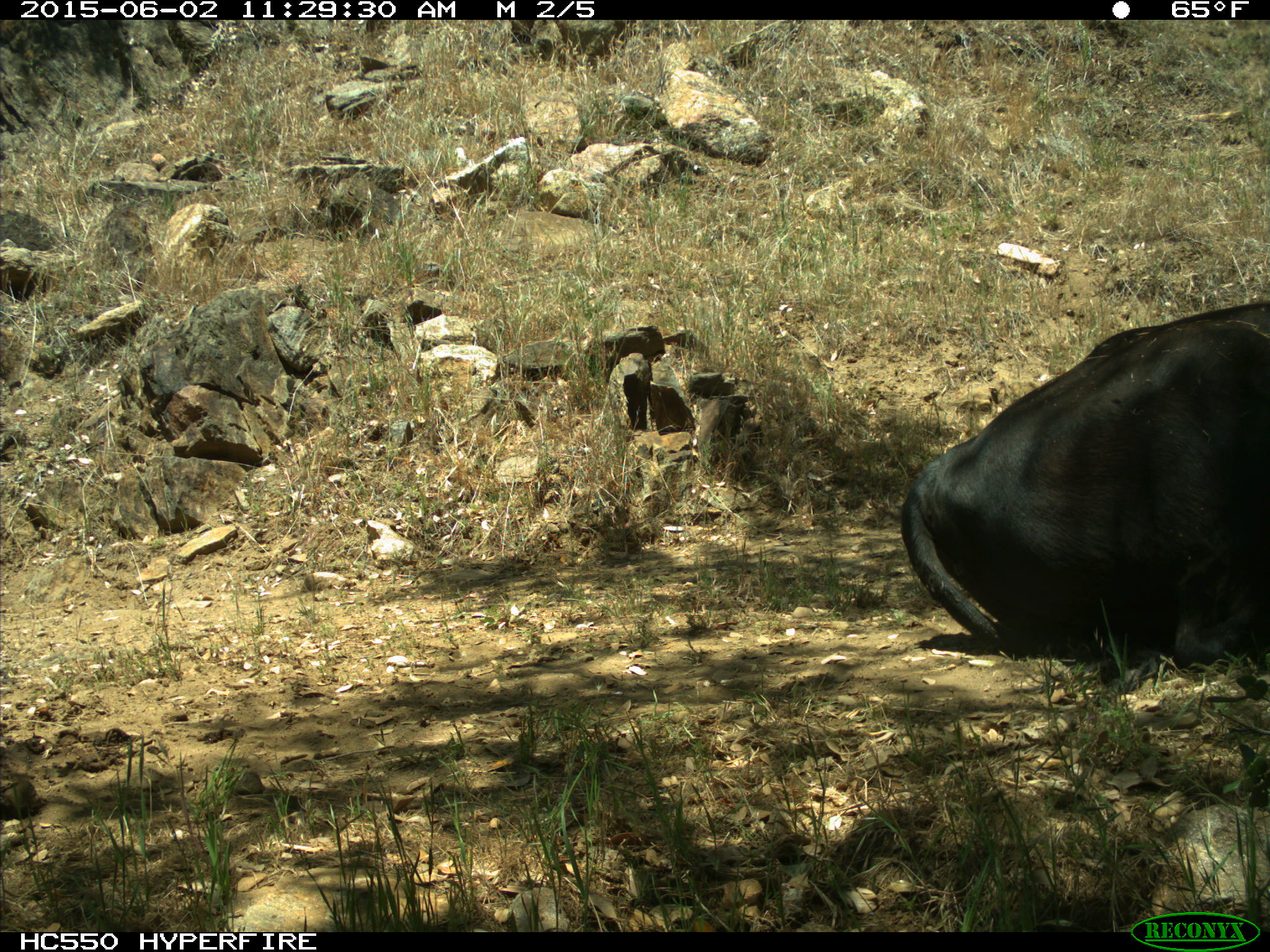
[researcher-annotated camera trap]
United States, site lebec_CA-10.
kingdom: Animalia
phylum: Chordata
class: Mammalia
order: Artiodactyla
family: Bovidae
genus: Bos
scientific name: Bos taurus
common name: domestic cow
Bos taurus (domestic cow).